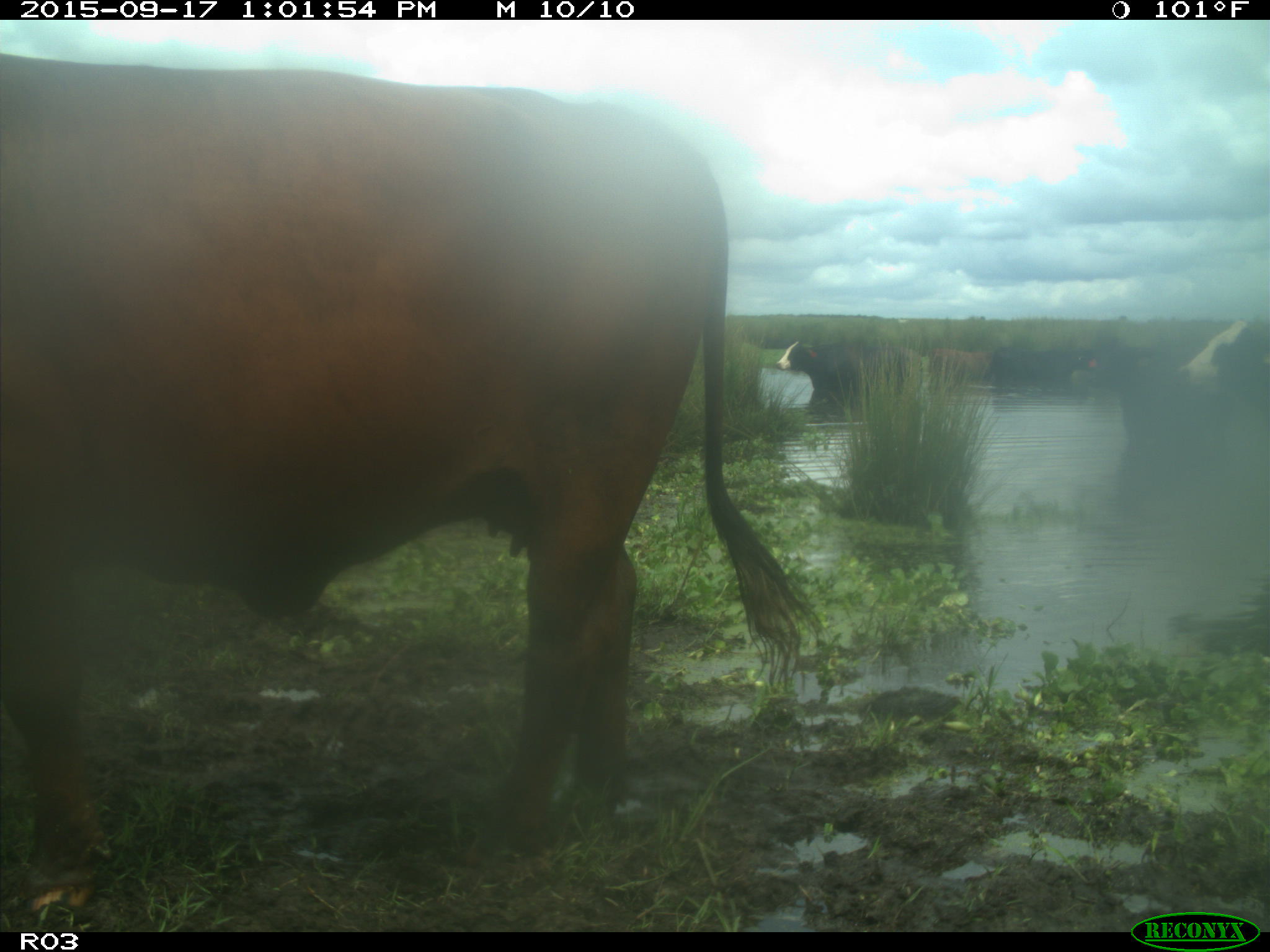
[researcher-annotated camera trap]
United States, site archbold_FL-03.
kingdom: Animalia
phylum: Chordata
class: Mammalia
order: Artiodactyla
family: Bovidae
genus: Bos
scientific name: Bos taurus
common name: domestic cow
Bos taurus (domestic cow).